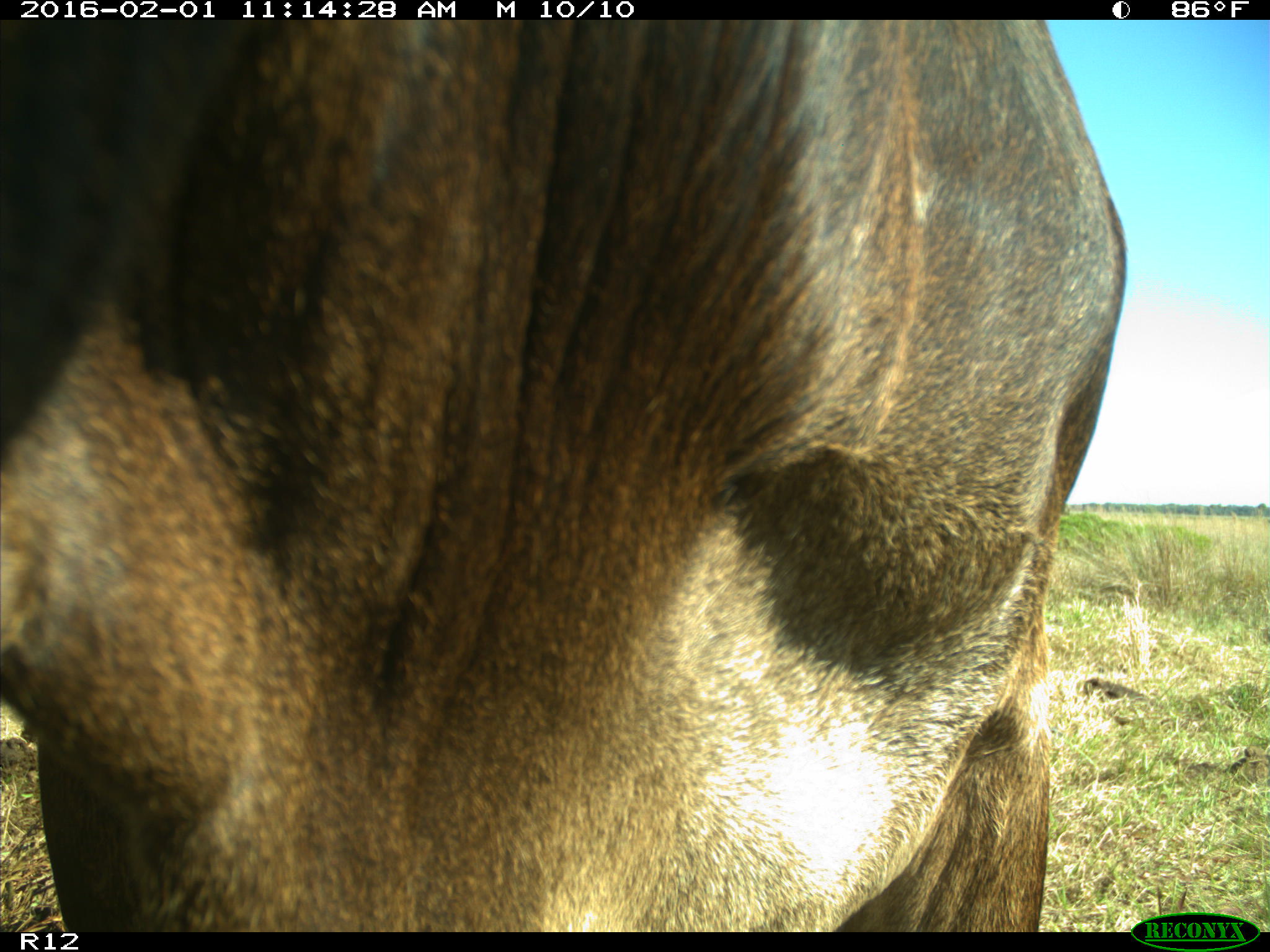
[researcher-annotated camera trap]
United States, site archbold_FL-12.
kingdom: Animalia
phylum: Chordata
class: Mammalia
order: Artiodactyla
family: Bovidae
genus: Bos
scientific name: Bos taurus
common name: domestic cow